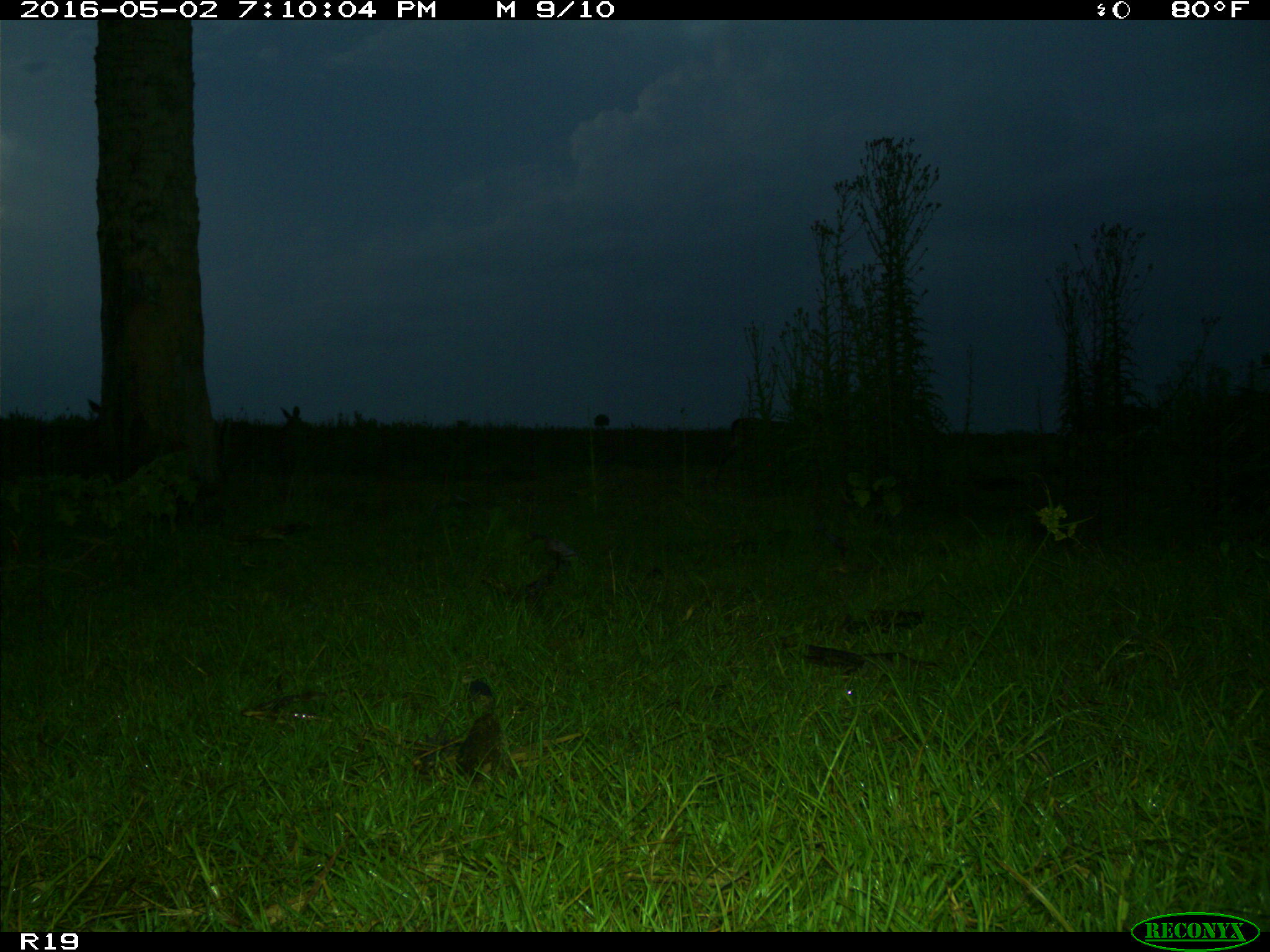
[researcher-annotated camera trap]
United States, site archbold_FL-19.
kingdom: Animalia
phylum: Chordata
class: Mammalia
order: Artiodactyla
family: Cervidae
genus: Odocoileus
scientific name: Odocoileus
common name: deer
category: unidentified deer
Unidentified deer (deer) (Odocoileus).